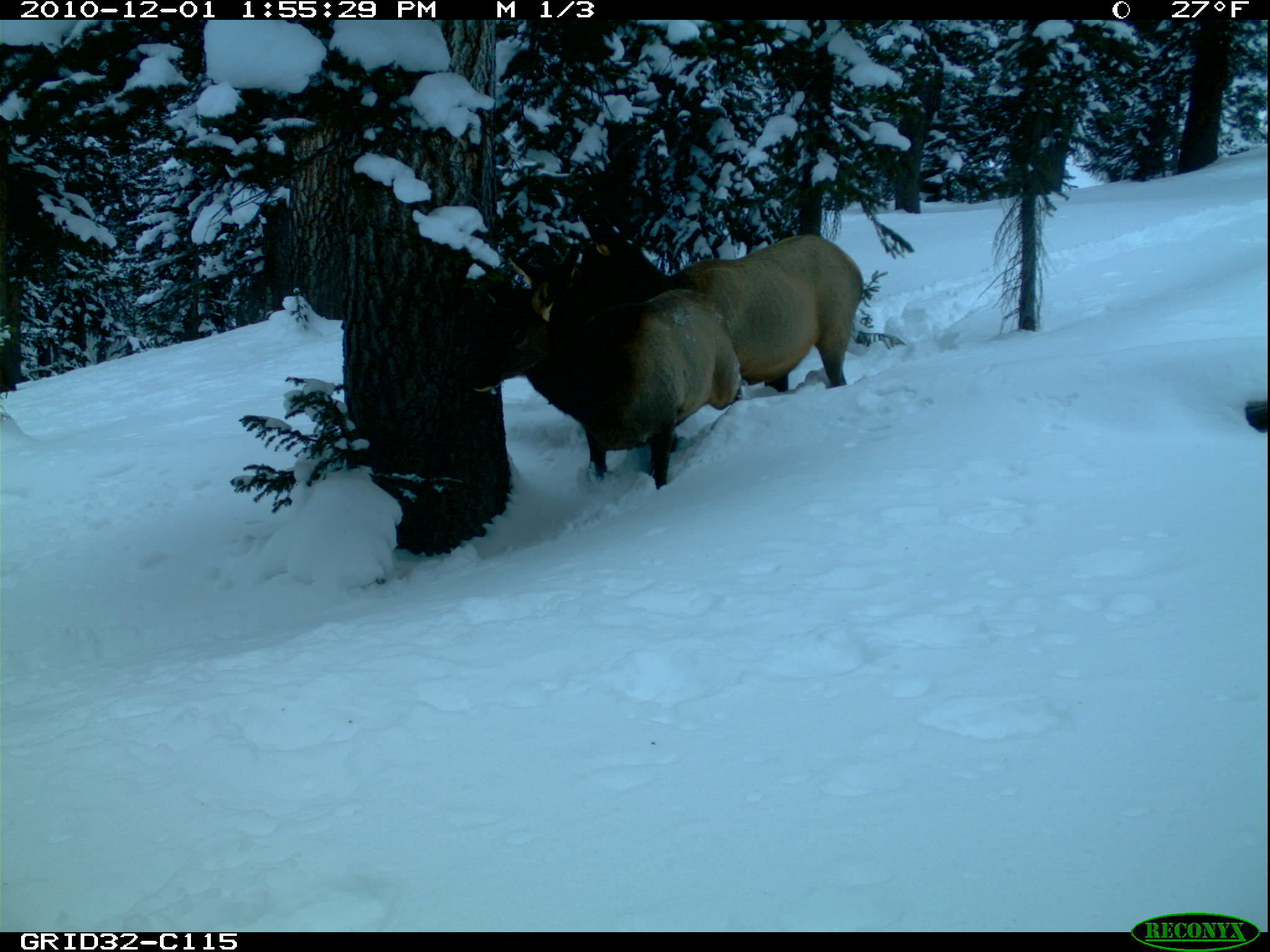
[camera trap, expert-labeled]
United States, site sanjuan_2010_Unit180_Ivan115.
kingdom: Animalia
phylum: Chordata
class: Mammalia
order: Artiodactyla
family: Cervidae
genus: Cervus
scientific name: Cervus elaphus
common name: red deer